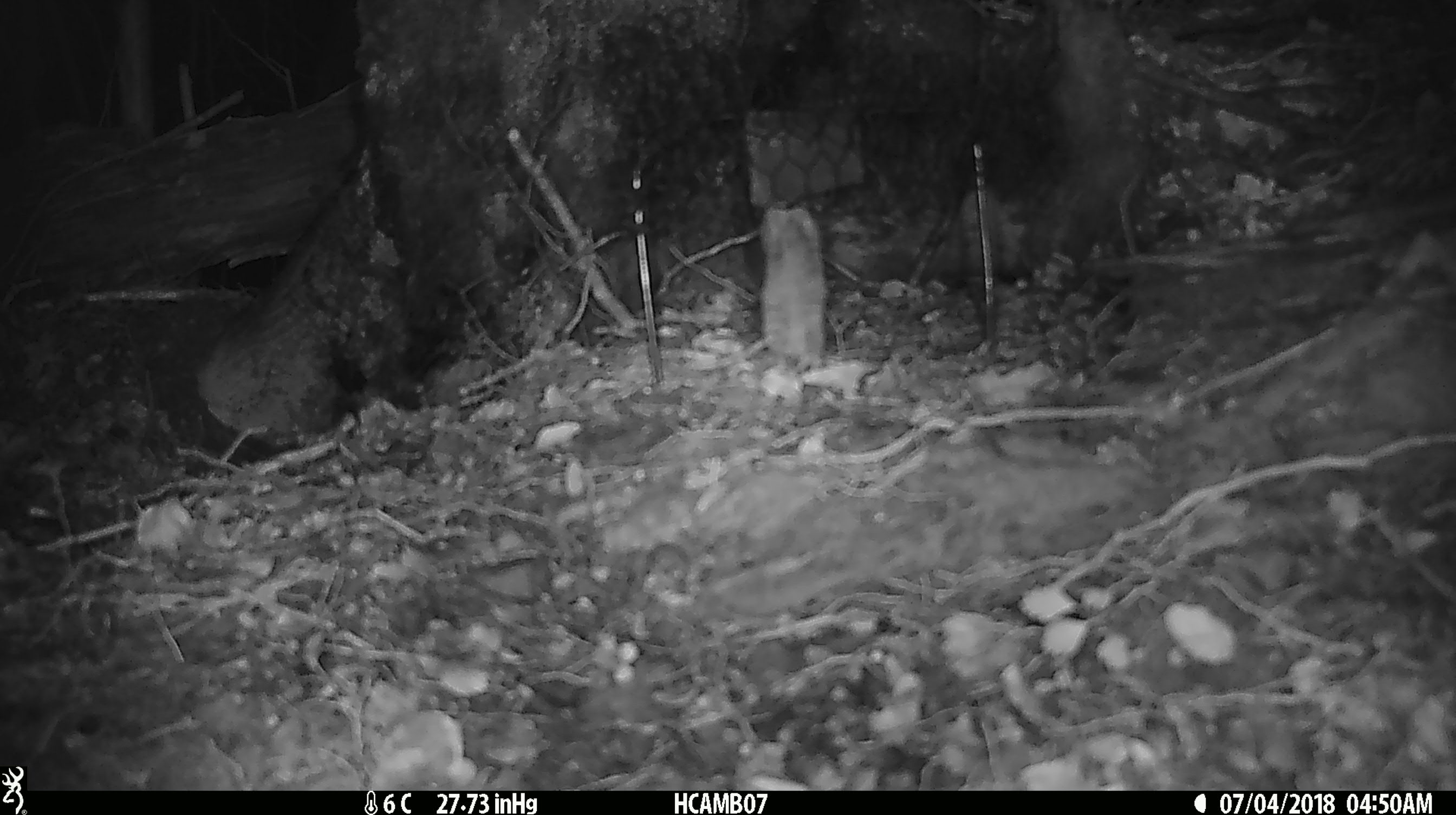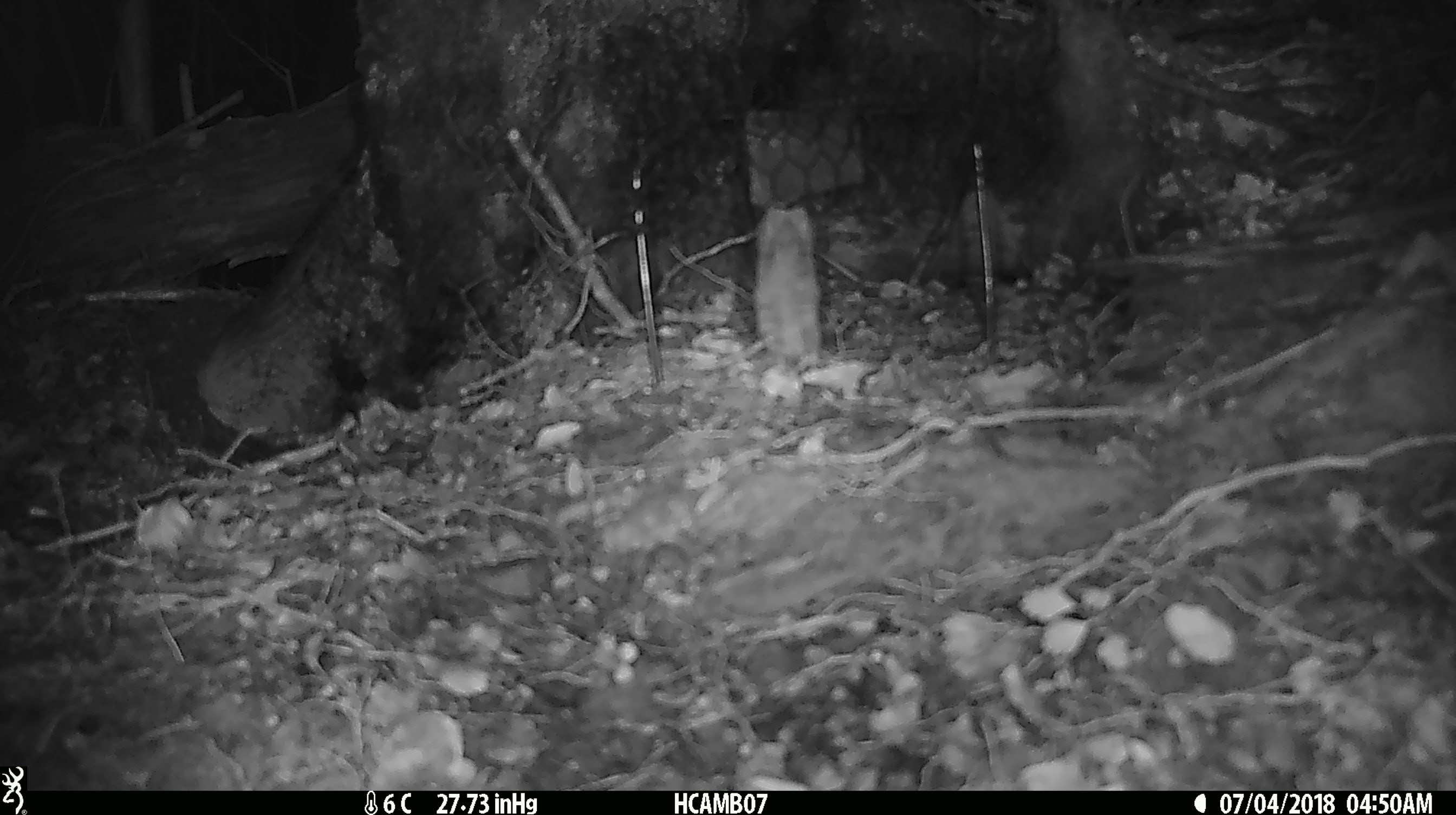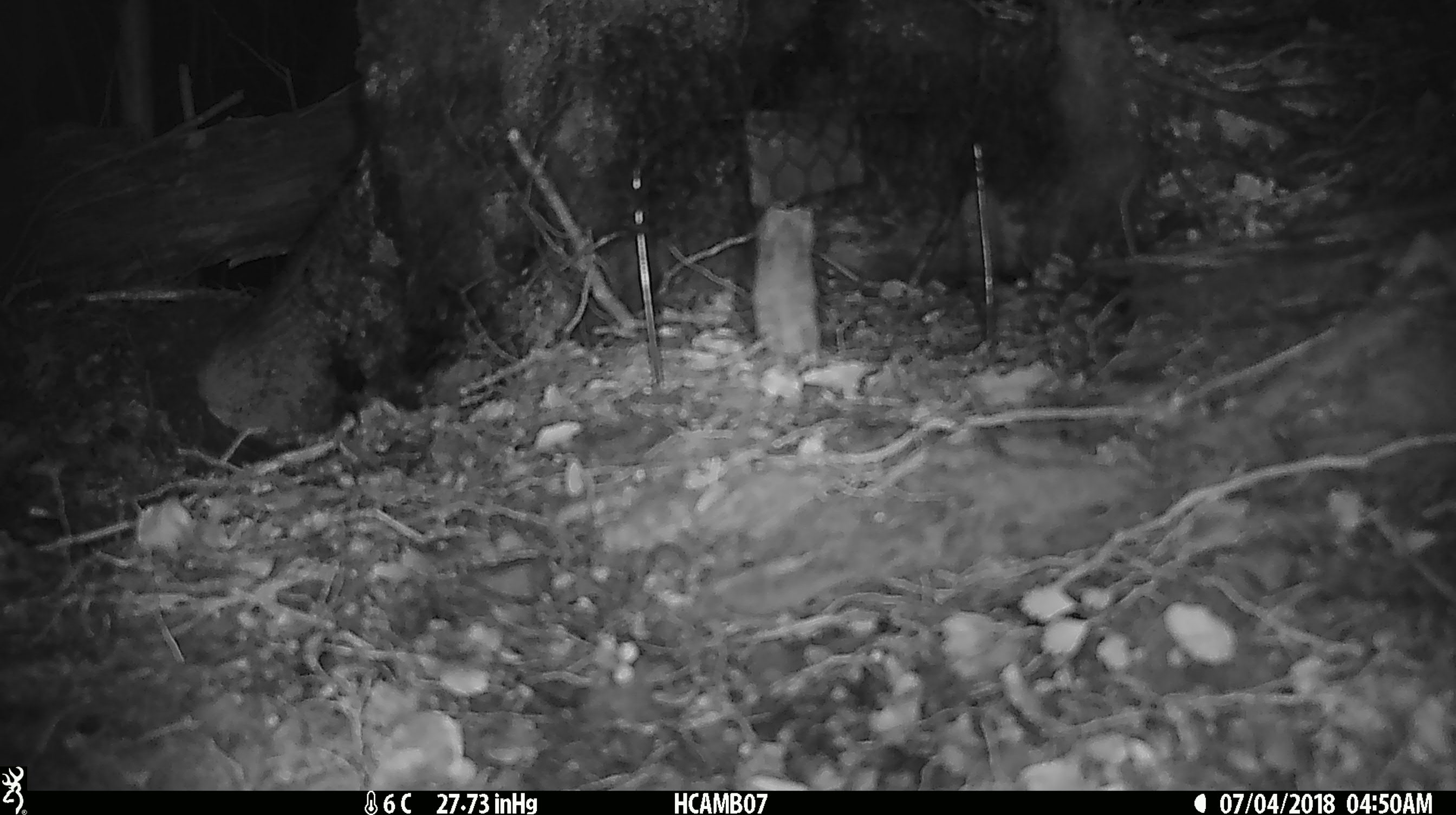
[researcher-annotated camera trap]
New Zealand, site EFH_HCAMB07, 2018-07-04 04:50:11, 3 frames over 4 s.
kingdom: Animalia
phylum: Chordata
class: Mammalia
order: Rodentia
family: Muridae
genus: Mus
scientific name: Mus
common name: mouse